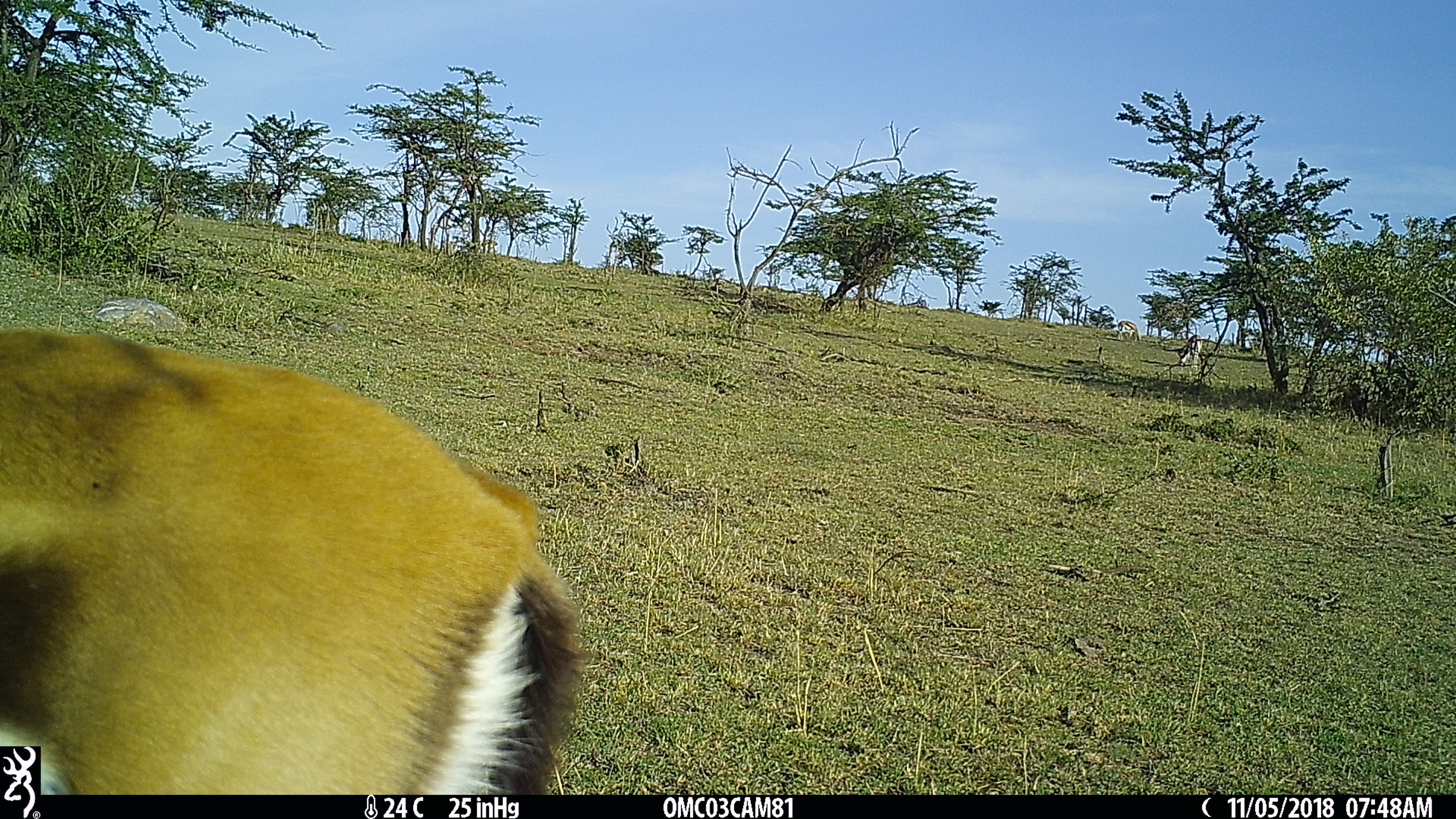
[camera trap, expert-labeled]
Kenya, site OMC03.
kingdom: Animalia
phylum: Chordata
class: Mammalia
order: Artiodactyla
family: Bovidae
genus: Eudorcas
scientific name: Eudorcas thomsonii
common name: thomon's gazelle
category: gazelle thomsons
Gazelle thomsons (thomon's gazelle) (Eudorcas thomsonii).